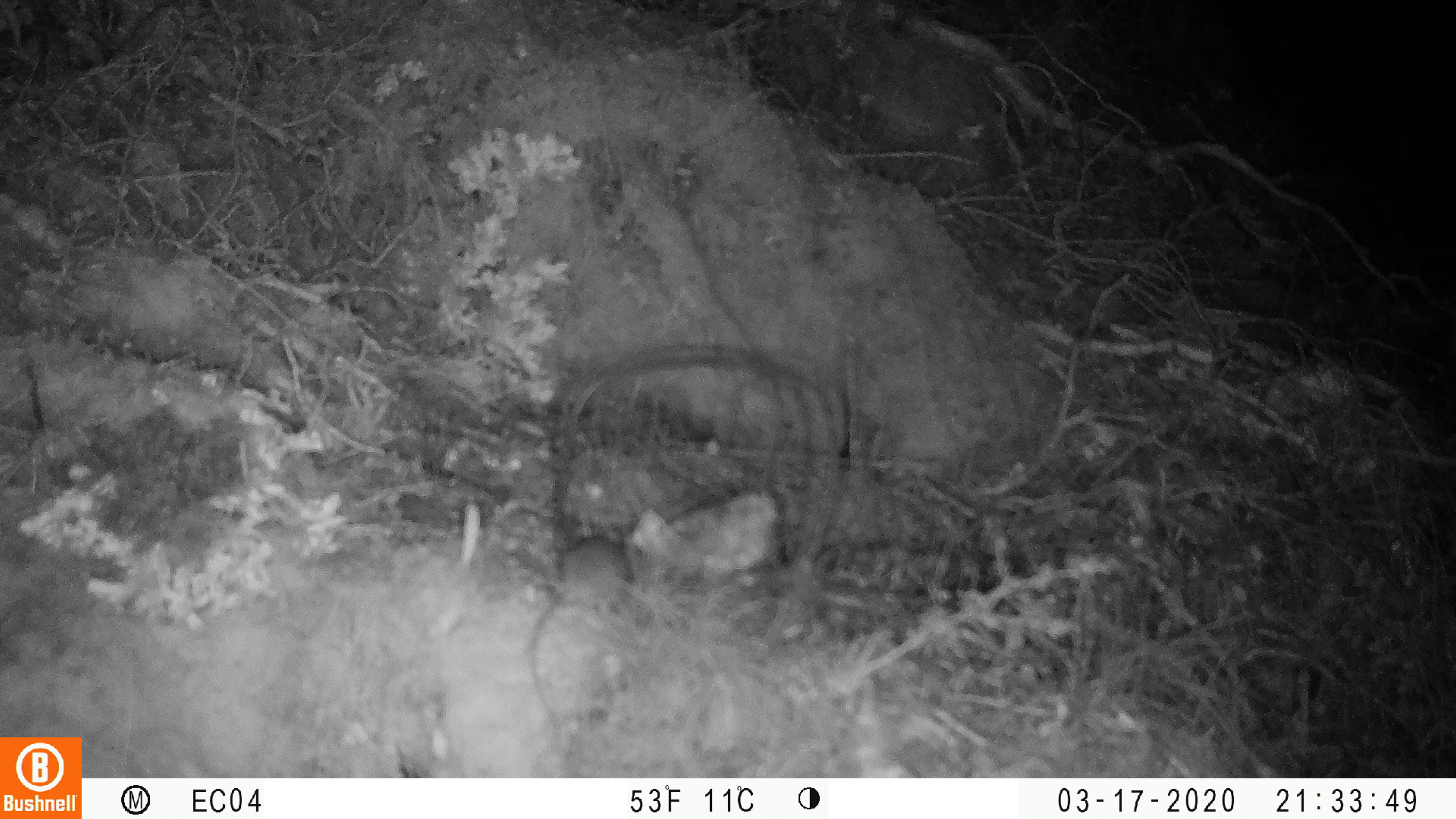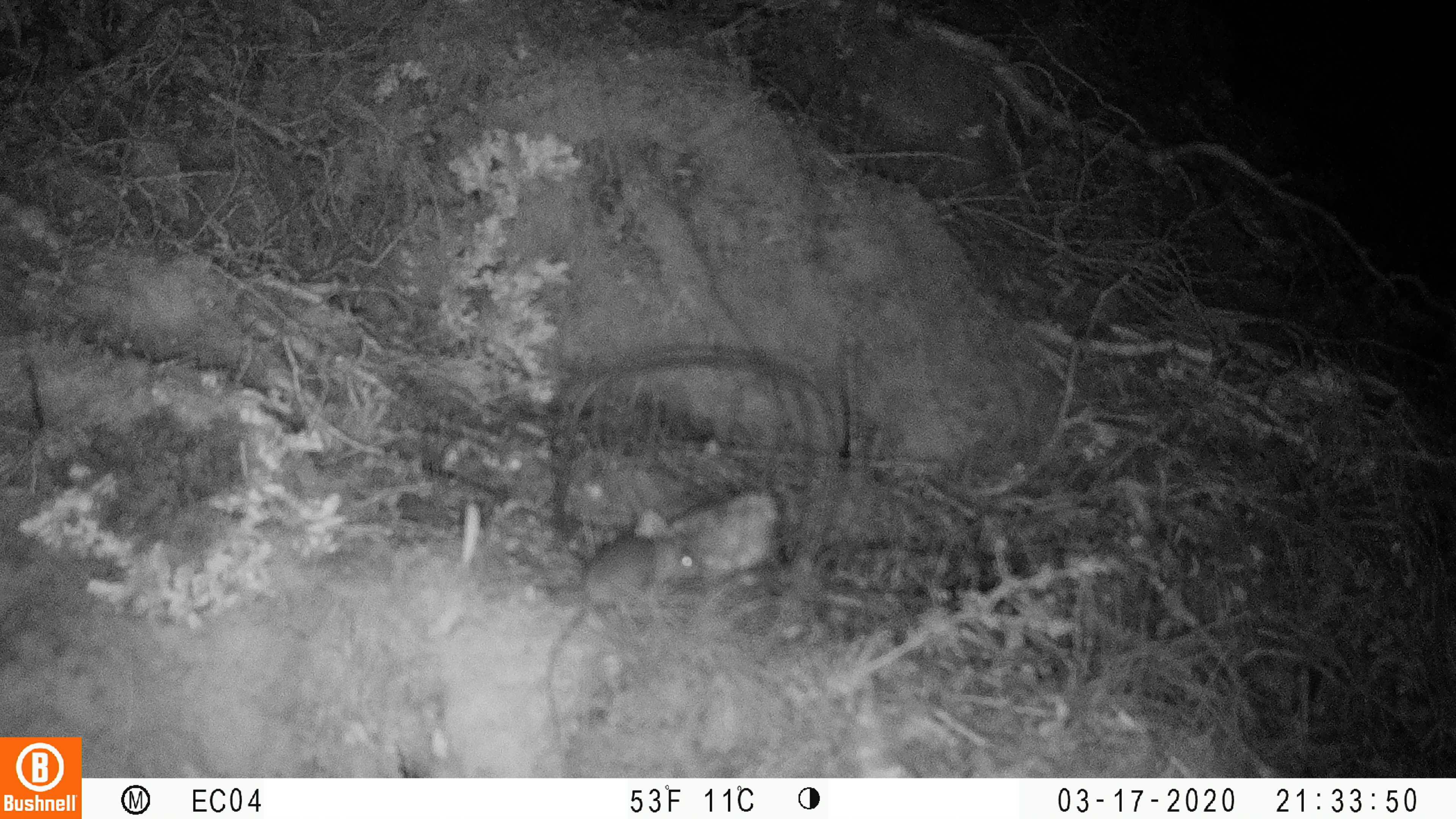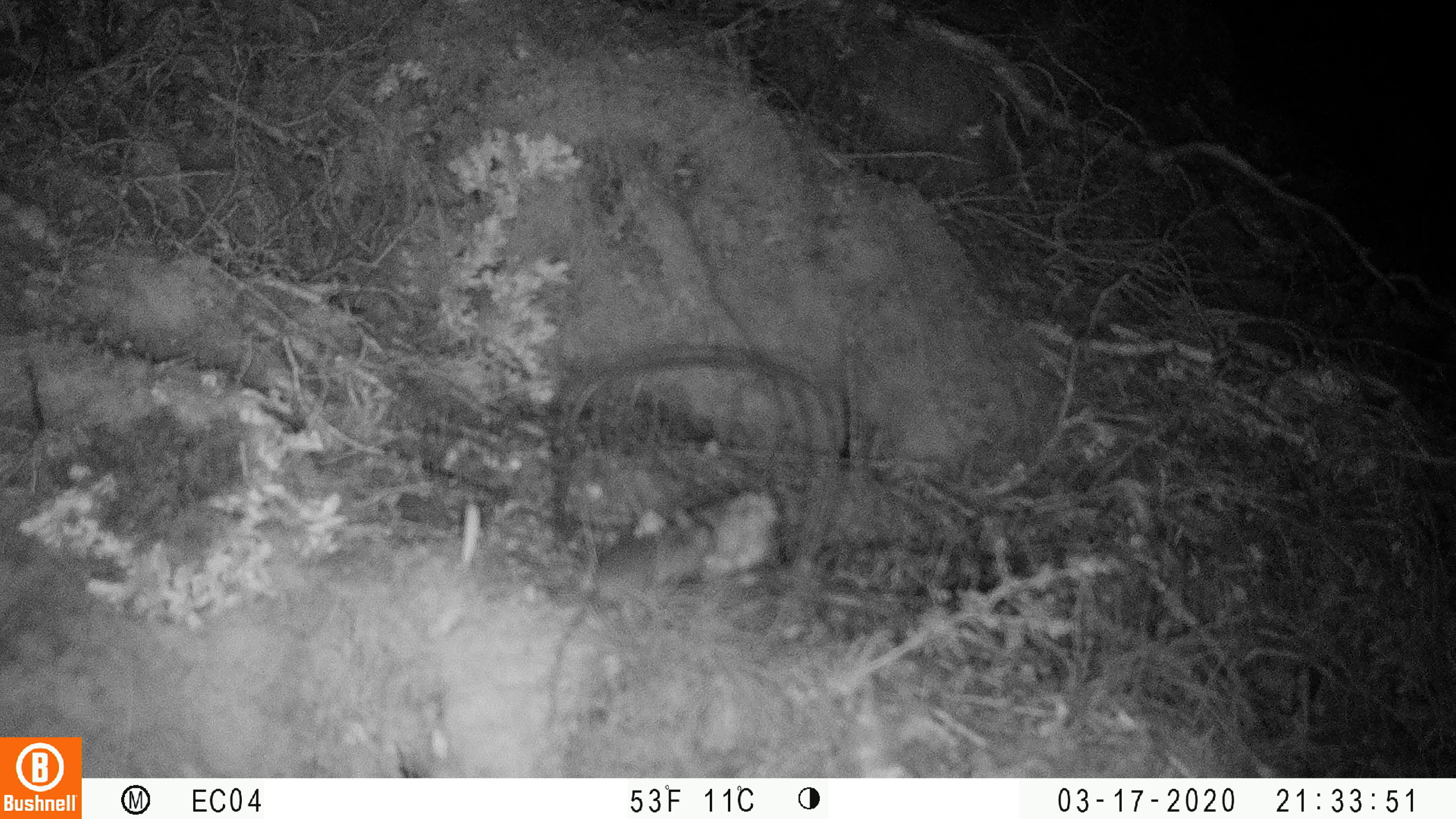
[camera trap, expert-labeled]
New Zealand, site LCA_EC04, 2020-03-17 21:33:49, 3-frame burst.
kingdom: Animalia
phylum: Chordata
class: Mammalia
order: Rodentia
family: Muridae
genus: Mus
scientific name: Mus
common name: mouse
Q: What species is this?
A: Mouse (Mus).